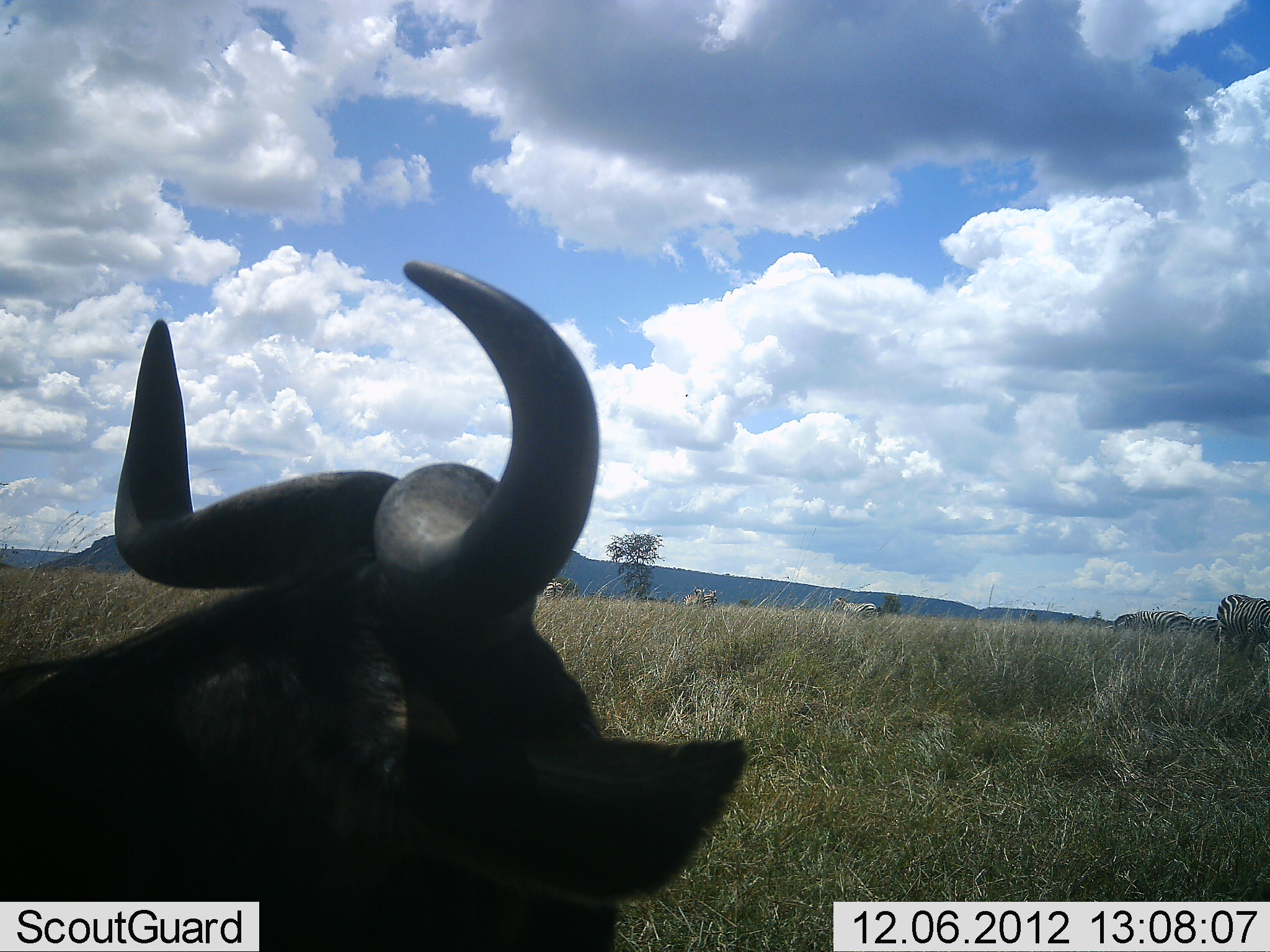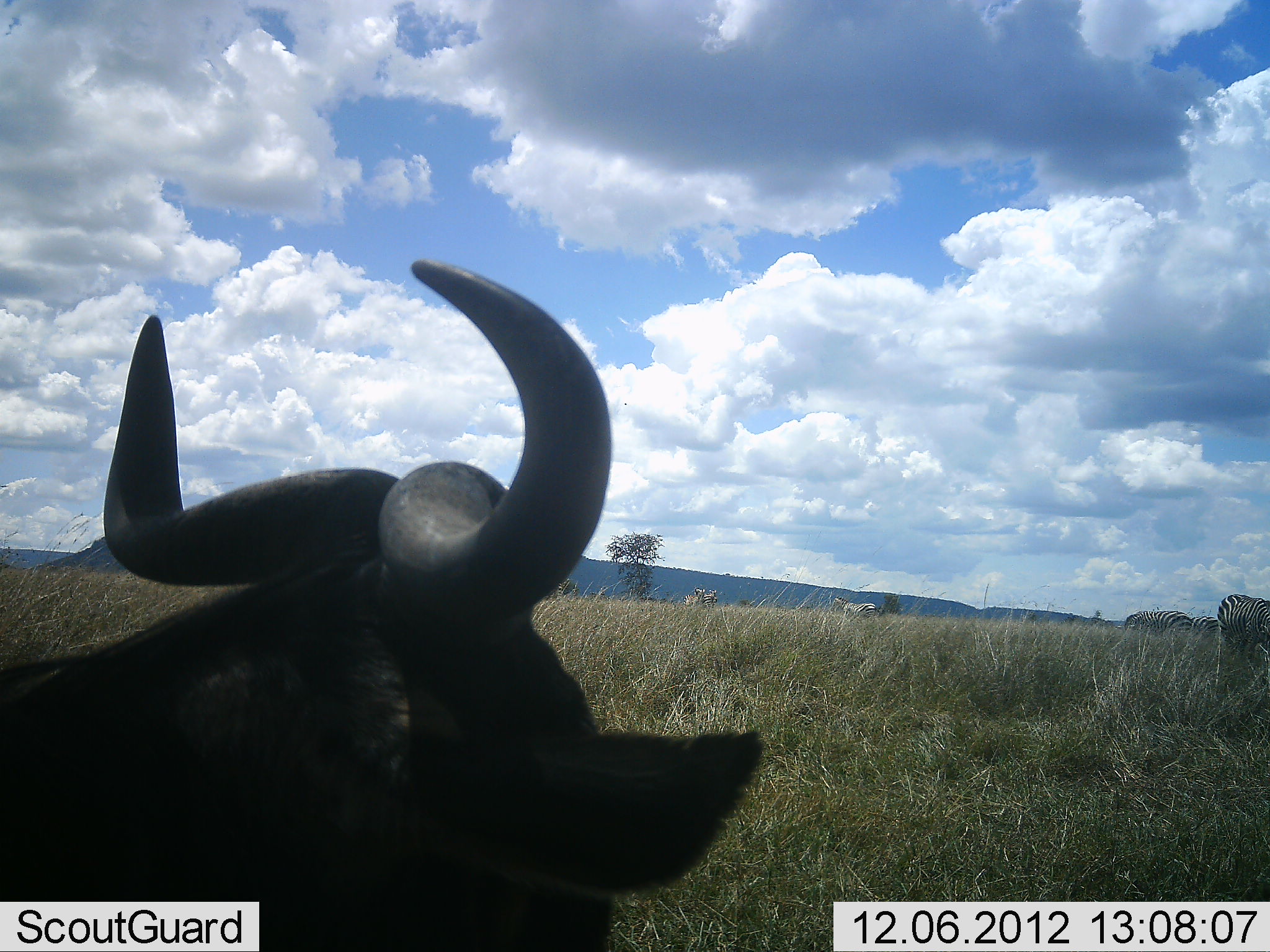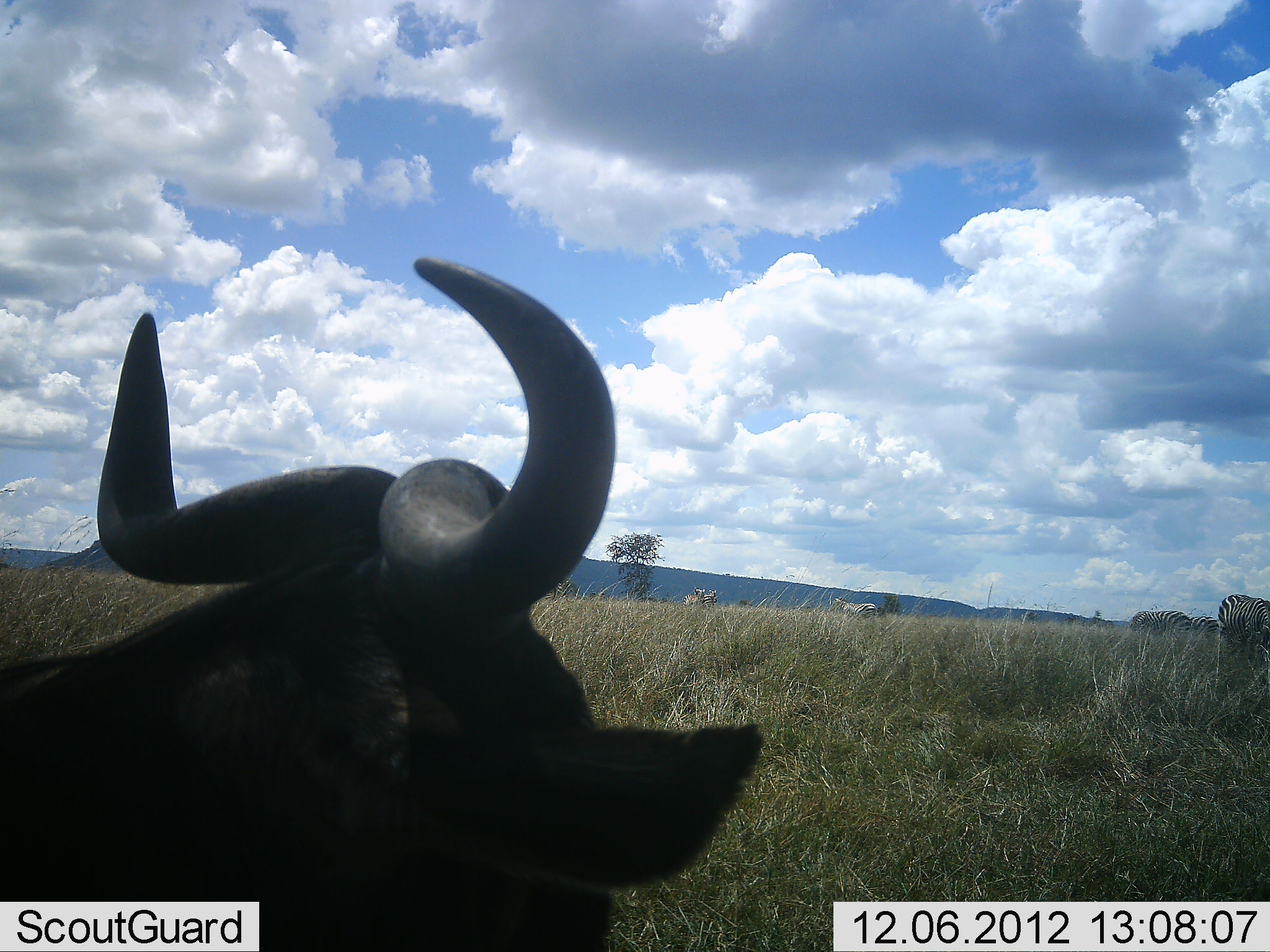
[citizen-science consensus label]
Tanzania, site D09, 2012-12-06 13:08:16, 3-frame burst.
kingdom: Animalia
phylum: Chordata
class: Mammalia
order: Artiodactyla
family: Bovidae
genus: Connochaetes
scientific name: Connochaetes taurinus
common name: blue wildebeest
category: wildebeest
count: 1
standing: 50%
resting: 56%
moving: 0%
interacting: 0%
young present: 0%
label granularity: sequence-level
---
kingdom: Animalia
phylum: Chordata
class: Mammalia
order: Perissodactyla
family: Equidae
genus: Equus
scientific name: Equus quagga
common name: plains zebra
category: zebra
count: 3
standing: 60%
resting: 0%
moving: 13%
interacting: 0%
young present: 0%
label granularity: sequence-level